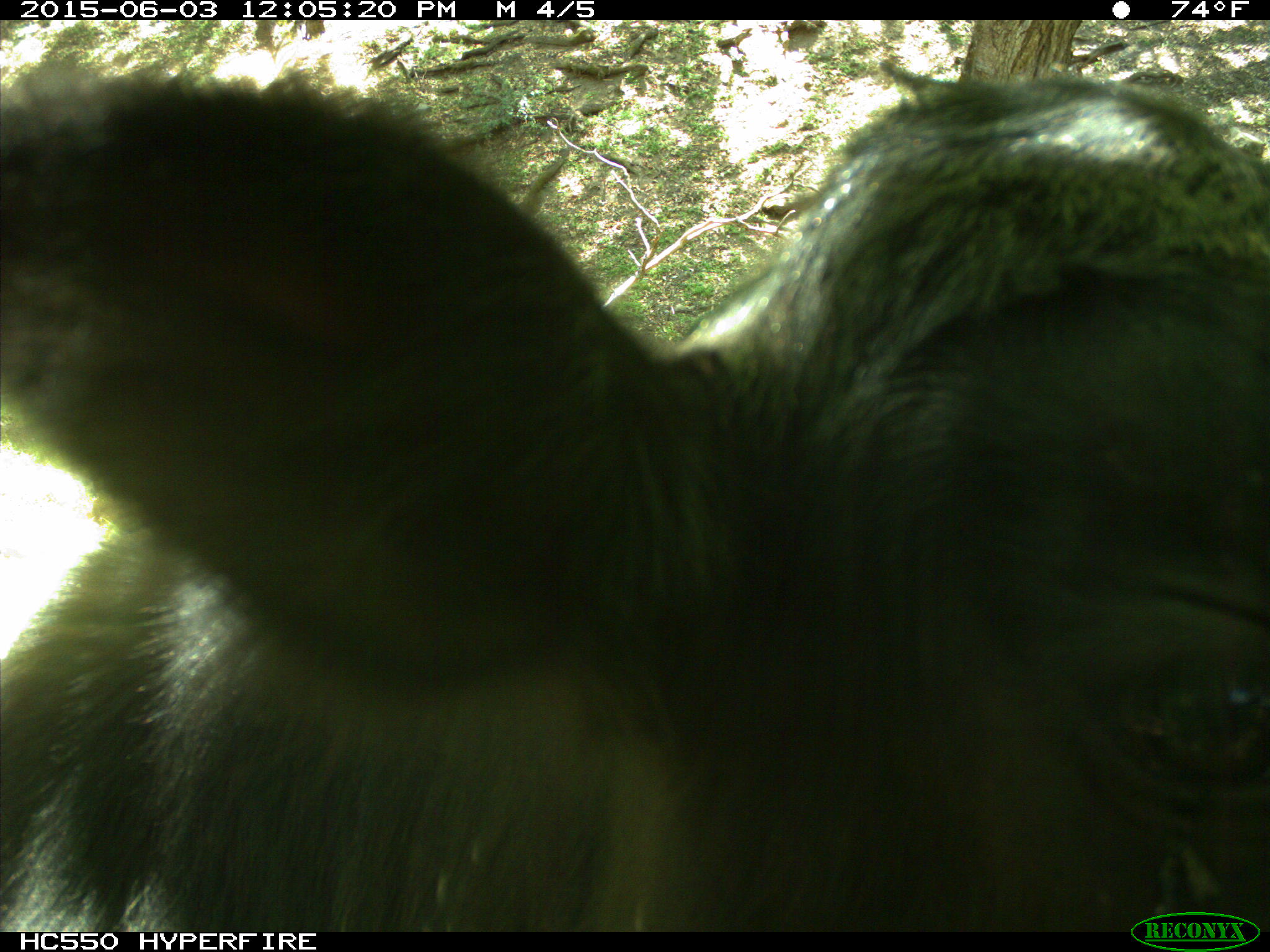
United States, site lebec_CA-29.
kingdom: Animalia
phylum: Chordata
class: Mammalia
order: Artiodactyla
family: Bovidae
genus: Bos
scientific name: Bos taurus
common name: domestic cow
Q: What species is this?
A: Bos taurus (domestic cow).